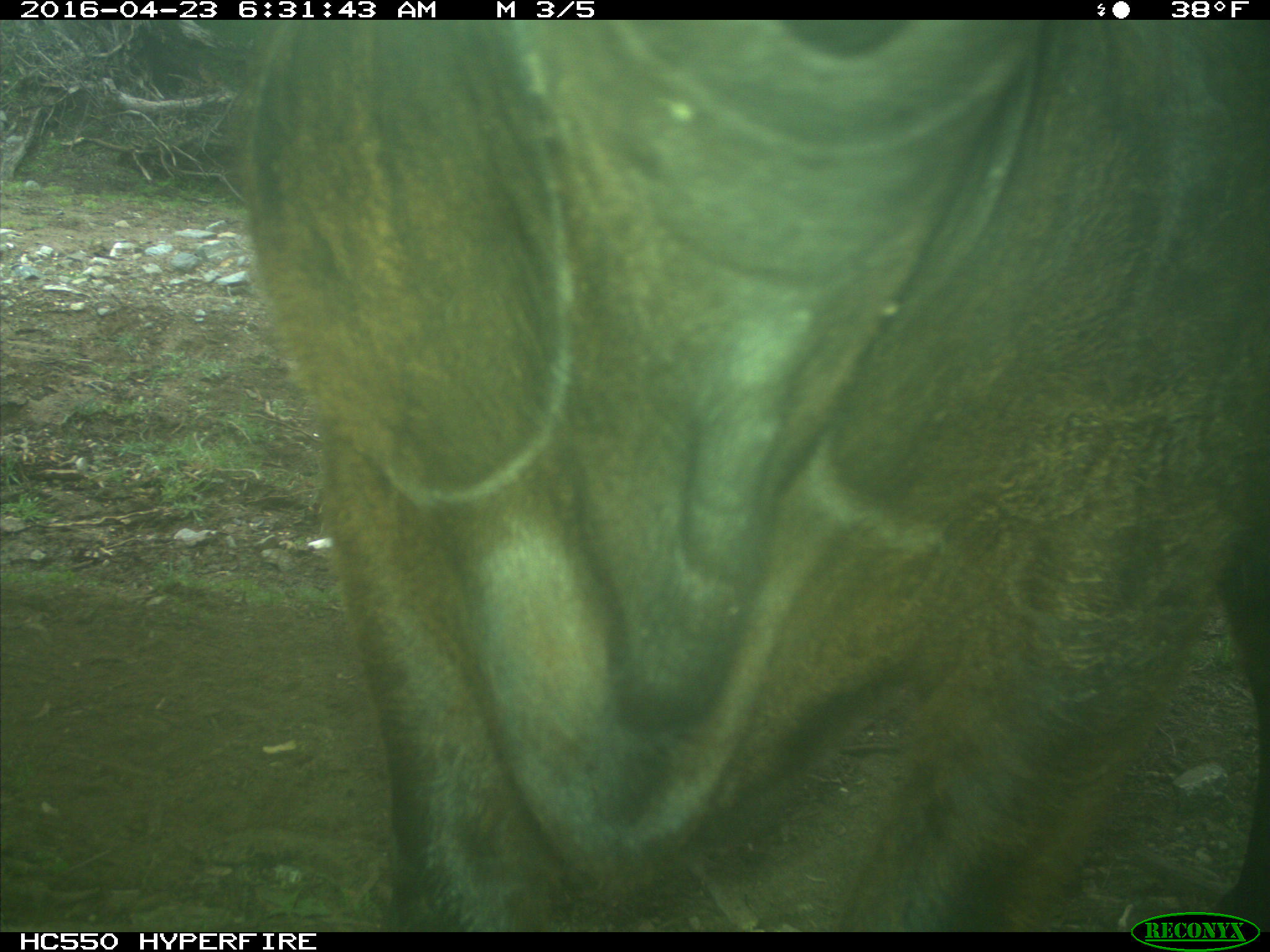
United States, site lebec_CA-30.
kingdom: Animalia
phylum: Chordata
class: Mammalia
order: Artiodactyla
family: Bovidae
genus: Bos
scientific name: Bos taurus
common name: domestic cow